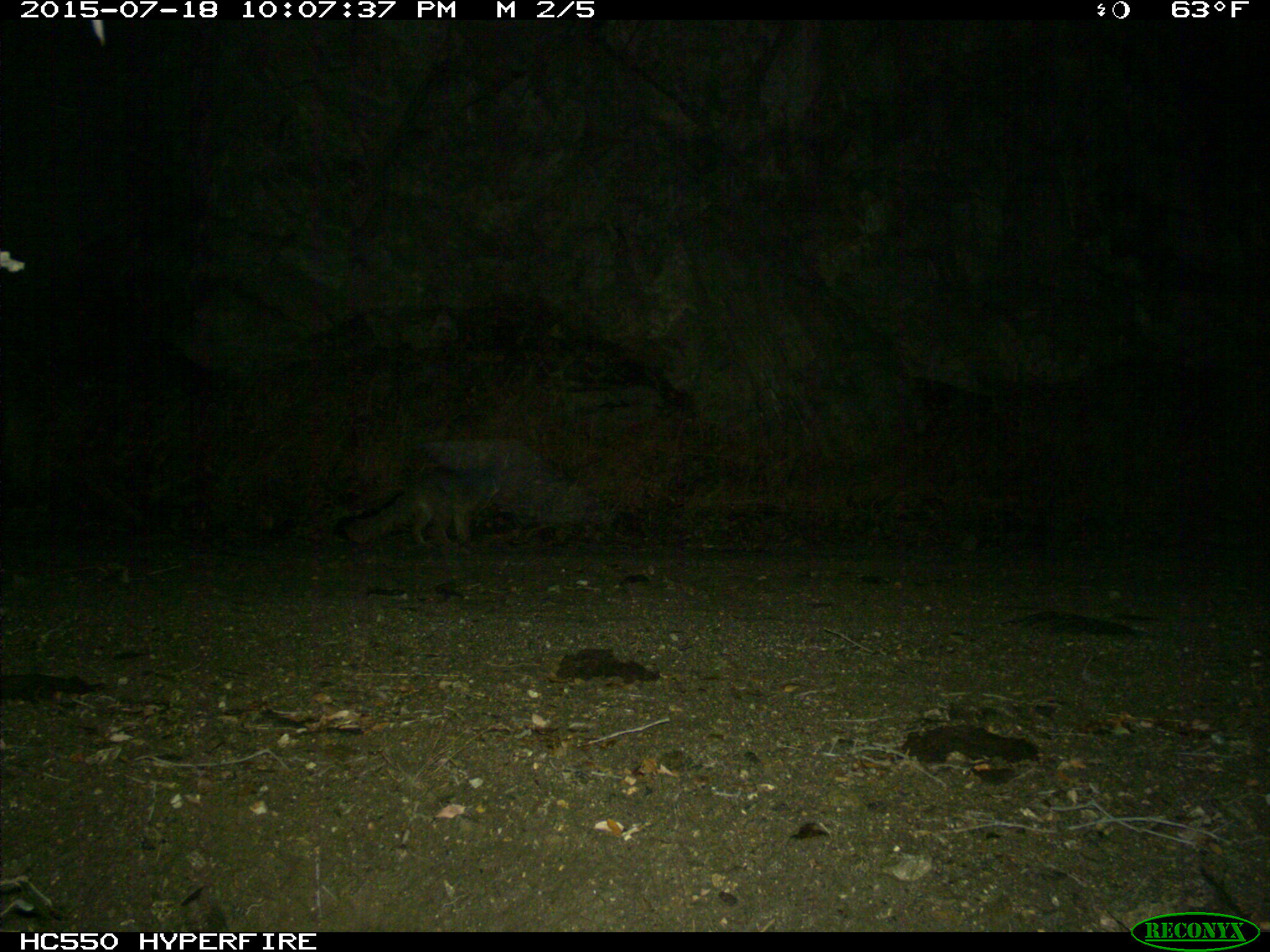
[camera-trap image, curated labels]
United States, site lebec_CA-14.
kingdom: Animalia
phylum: Chordata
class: Mammalia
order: Carnivora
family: Canidae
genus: Urocyon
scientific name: Urocyon cinereoargenteus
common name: gray fox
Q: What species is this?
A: Urocyon cinereoargenteus (gray fox).